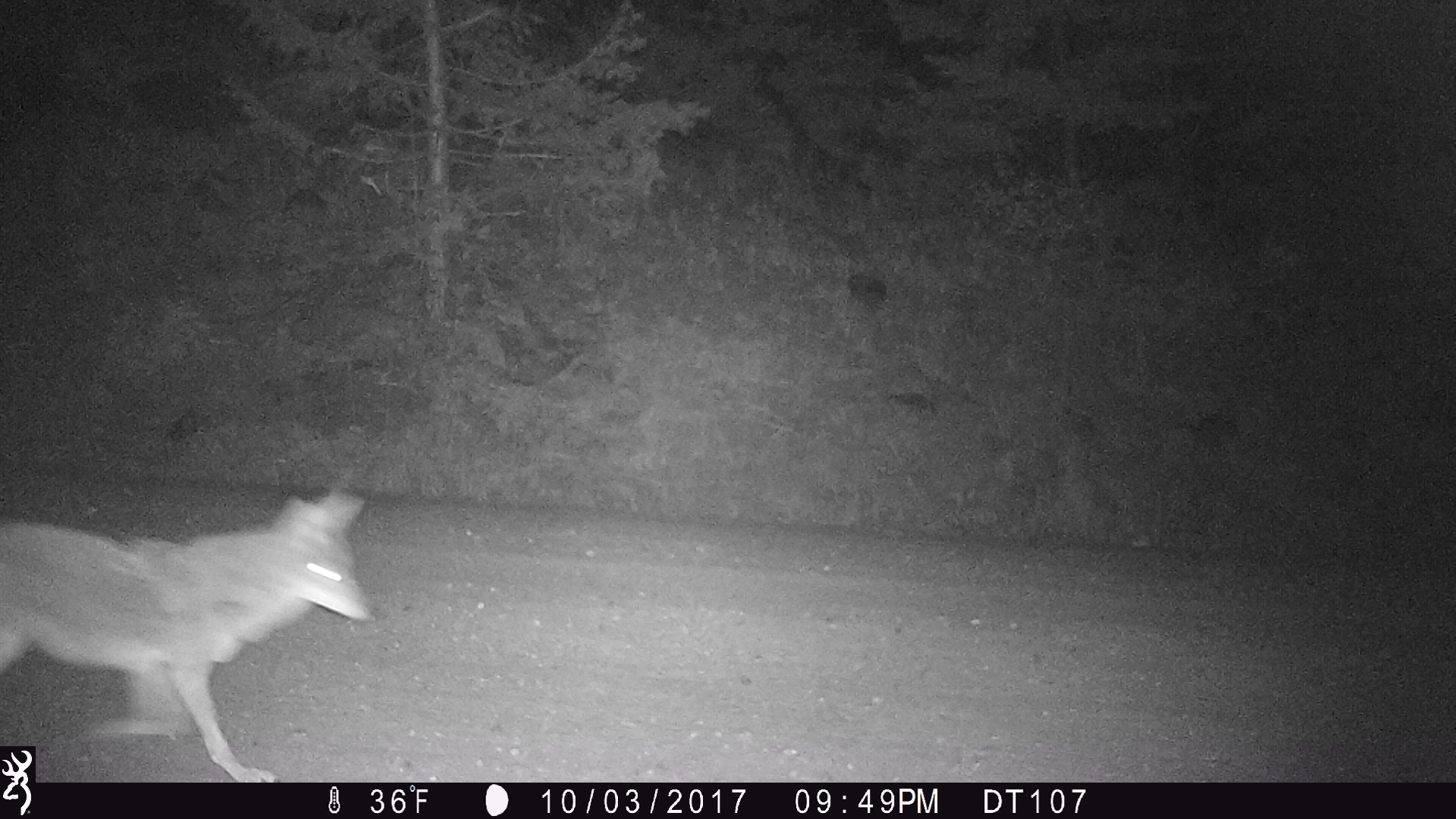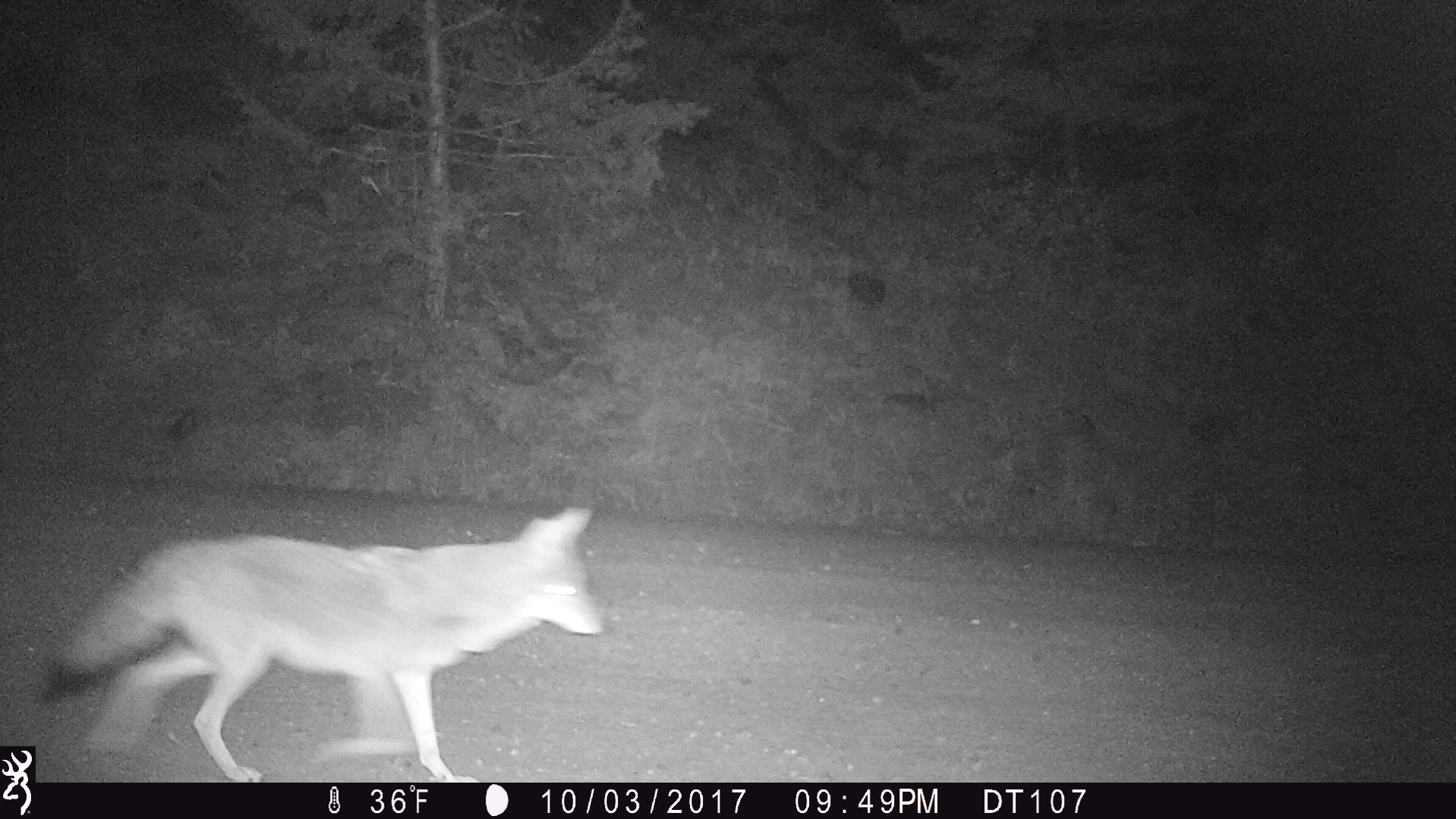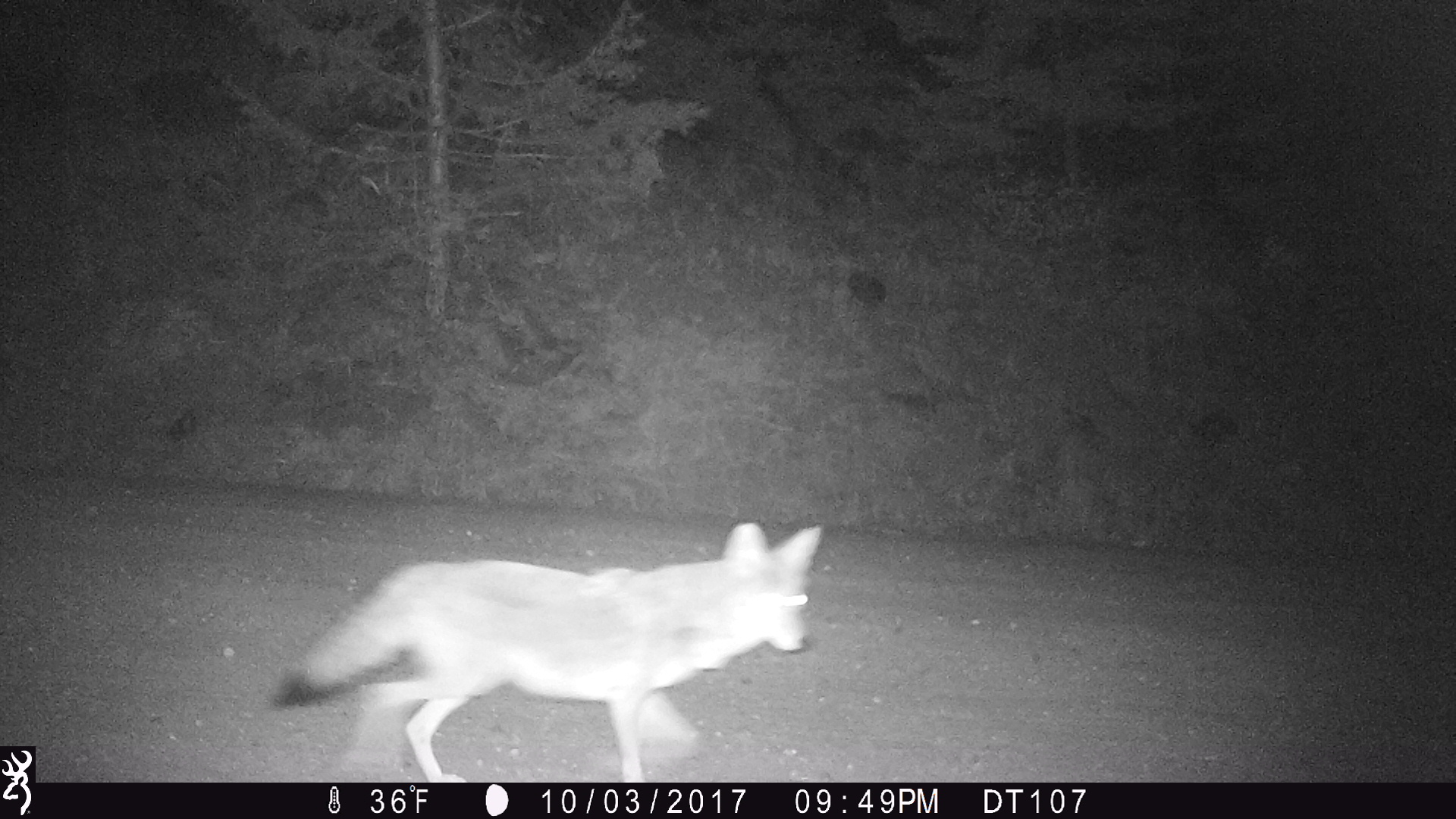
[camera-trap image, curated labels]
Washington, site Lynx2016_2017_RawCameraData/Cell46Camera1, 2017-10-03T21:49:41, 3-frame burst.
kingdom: Animalia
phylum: Chordata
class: Mammalia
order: Carnivora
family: Canidae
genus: Canis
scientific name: Canis latrans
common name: coyote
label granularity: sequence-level